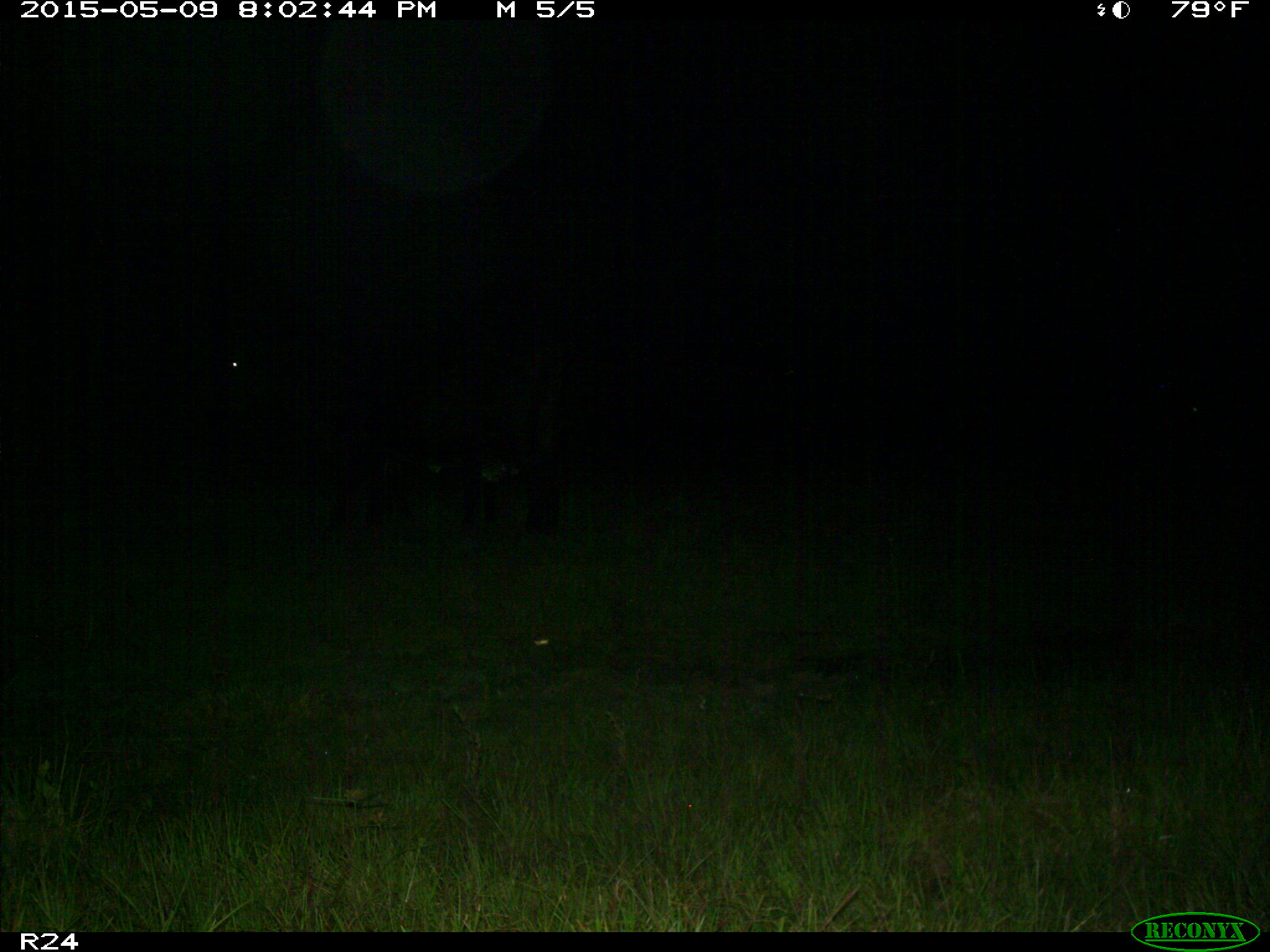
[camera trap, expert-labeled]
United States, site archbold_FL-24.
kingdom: Animalia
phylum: Chordata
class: Mammalia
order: Artiodactyla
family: Bovidae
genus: Bos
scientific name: Bos taurus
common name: domestic cow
Bos taurus (domestic cow).